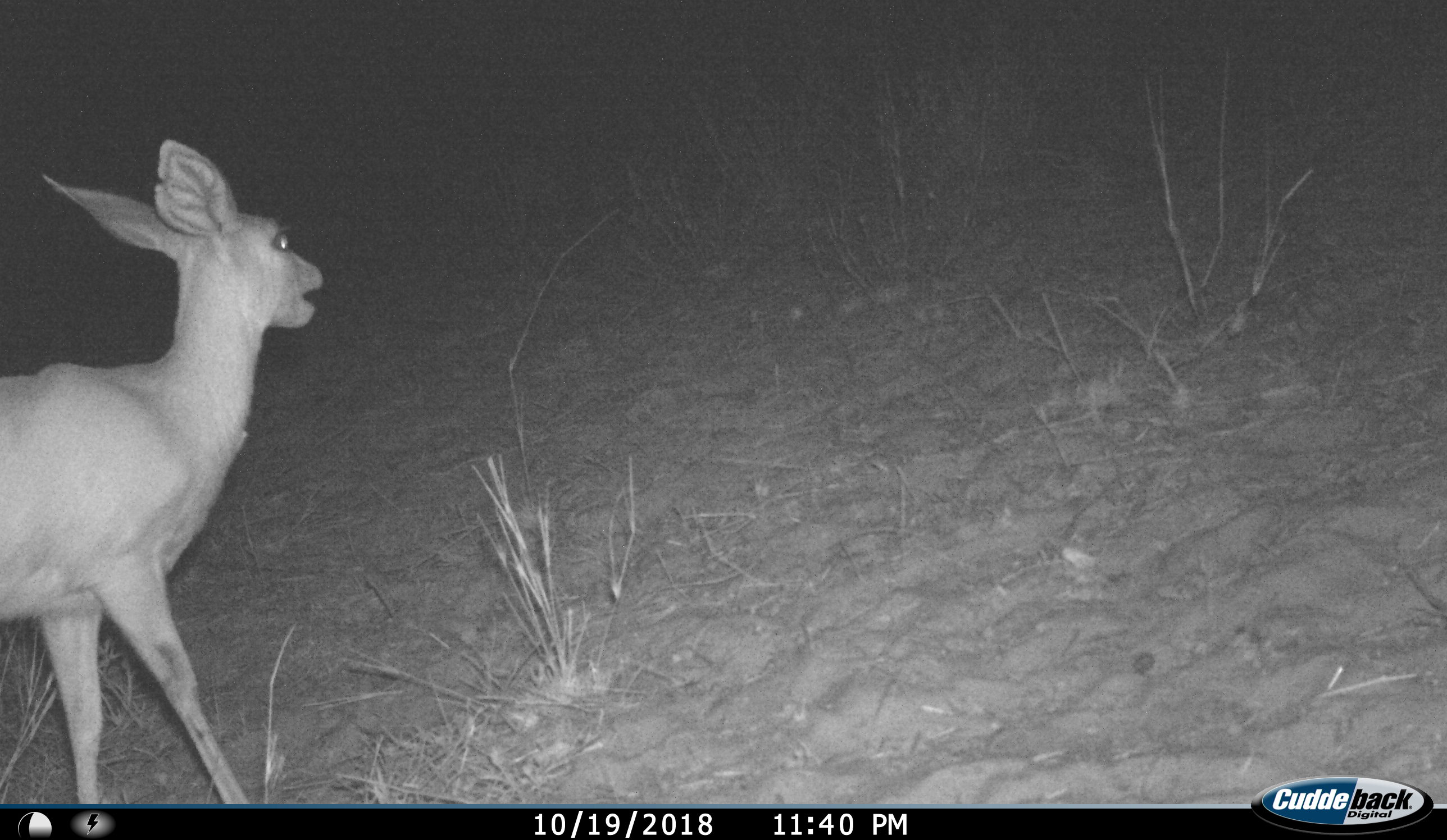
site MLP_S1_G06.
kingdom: Animalia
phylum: Chordata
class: Mammalia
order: Artiodactyla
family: Bovidae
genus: Raphicerus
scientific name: Raphicerus campestris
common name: steenbok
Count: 1.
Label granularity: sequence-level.